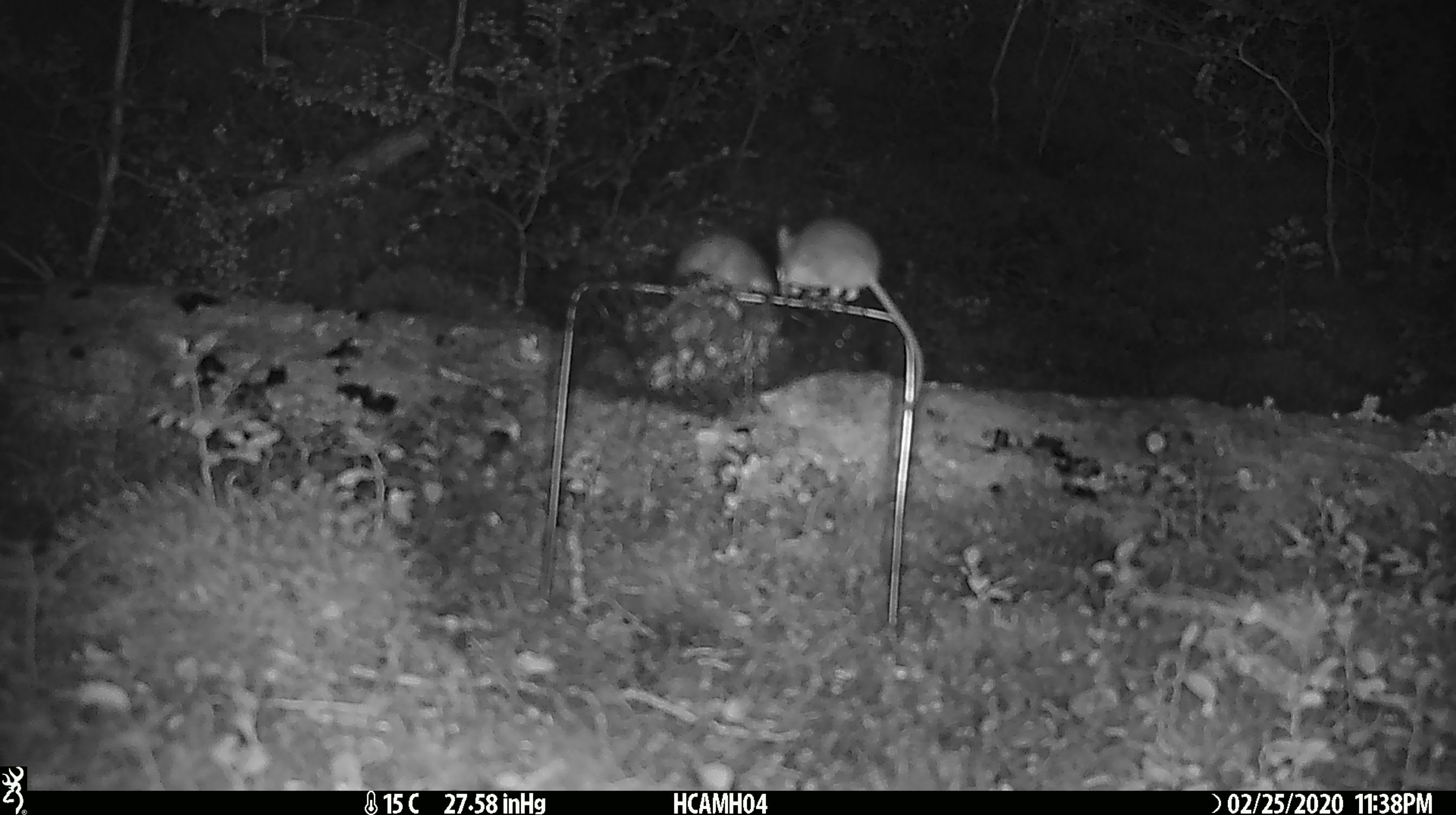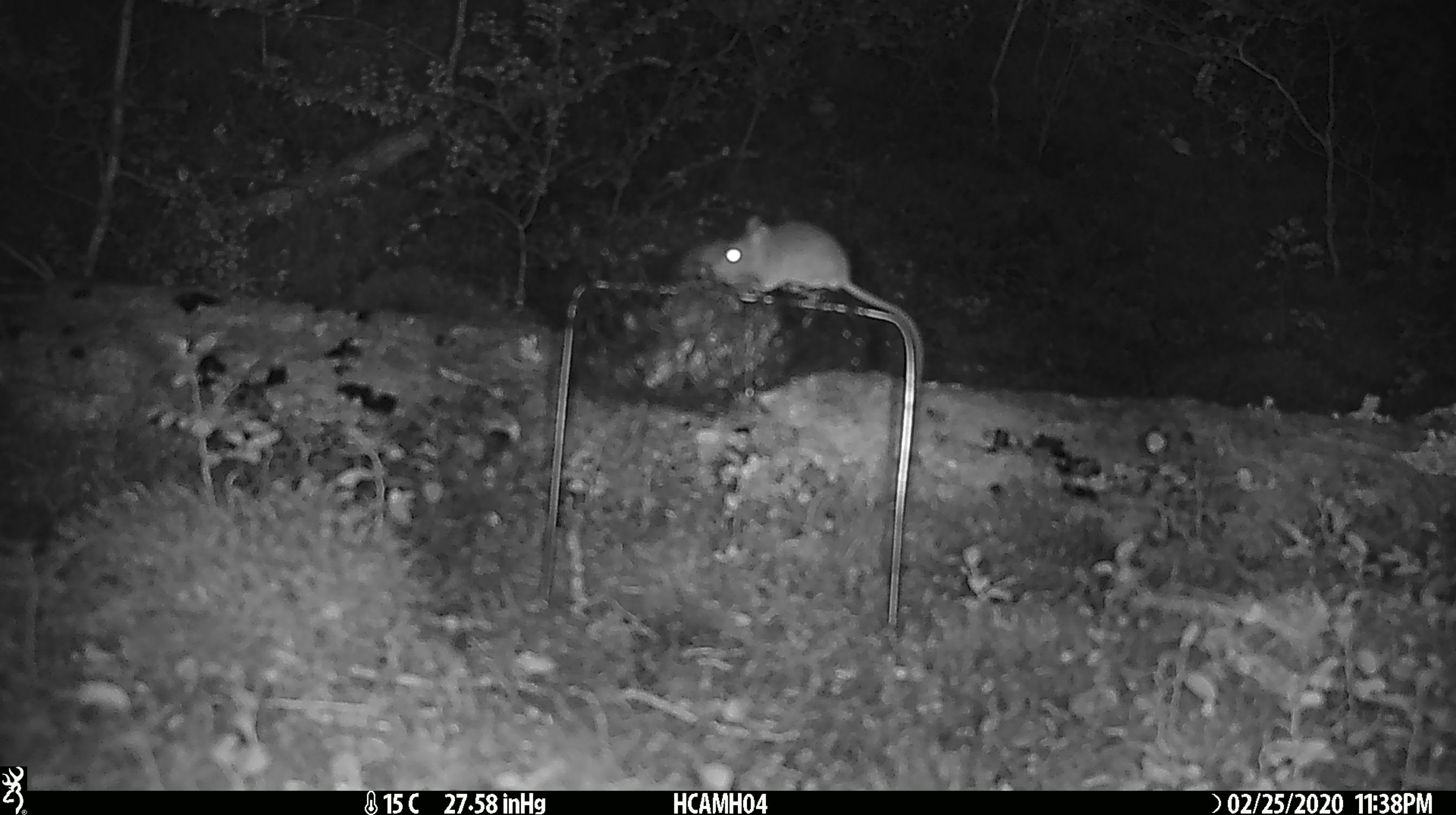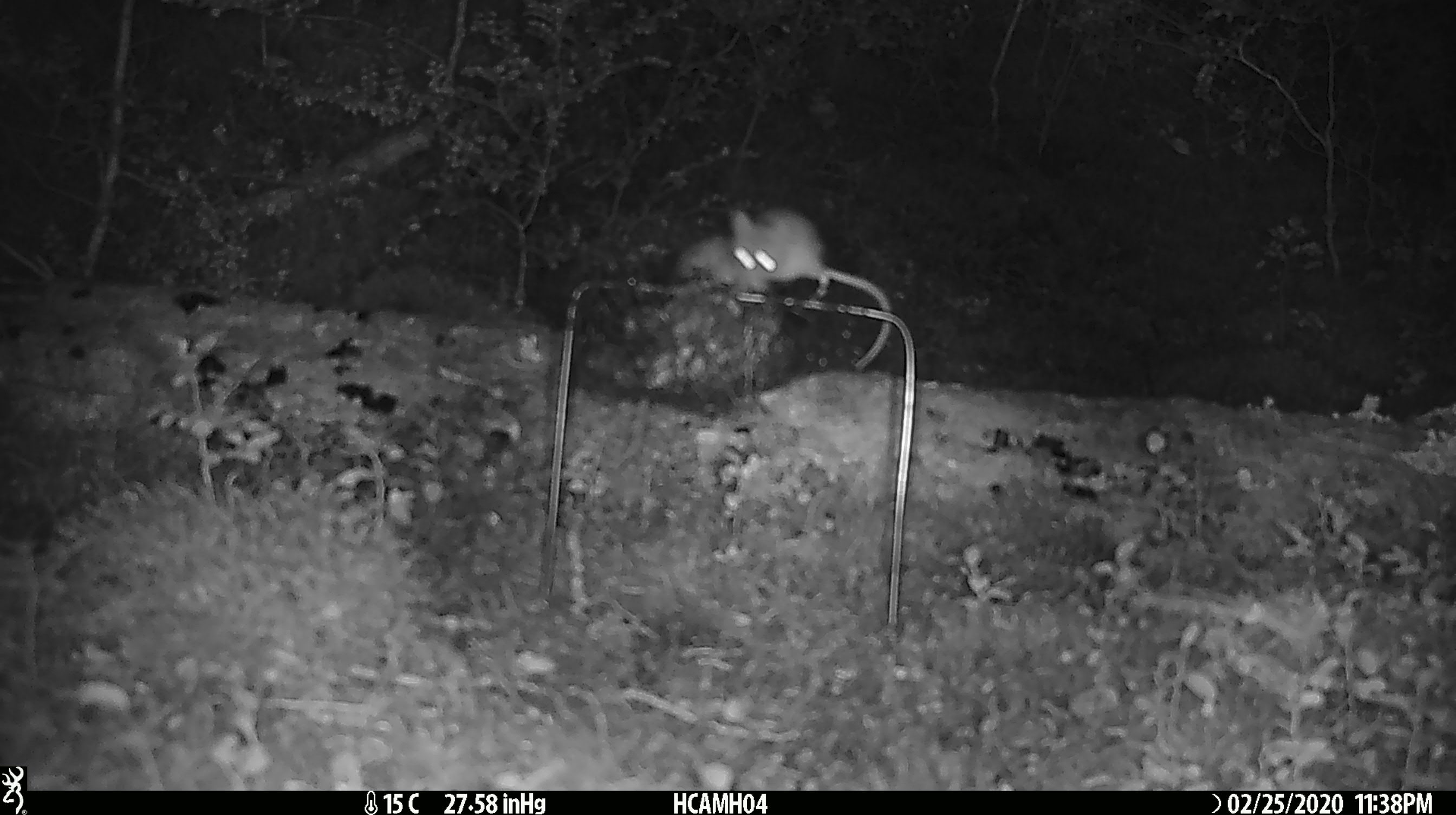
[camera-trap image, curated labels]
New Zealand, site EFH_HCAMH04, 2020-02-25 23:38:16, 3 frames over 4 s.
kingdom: Animalia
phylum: Chordata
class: Mammalia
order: Rodentia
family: Muridae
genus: Mus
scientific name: Mus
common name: mouse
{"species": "mouse (Mus)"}